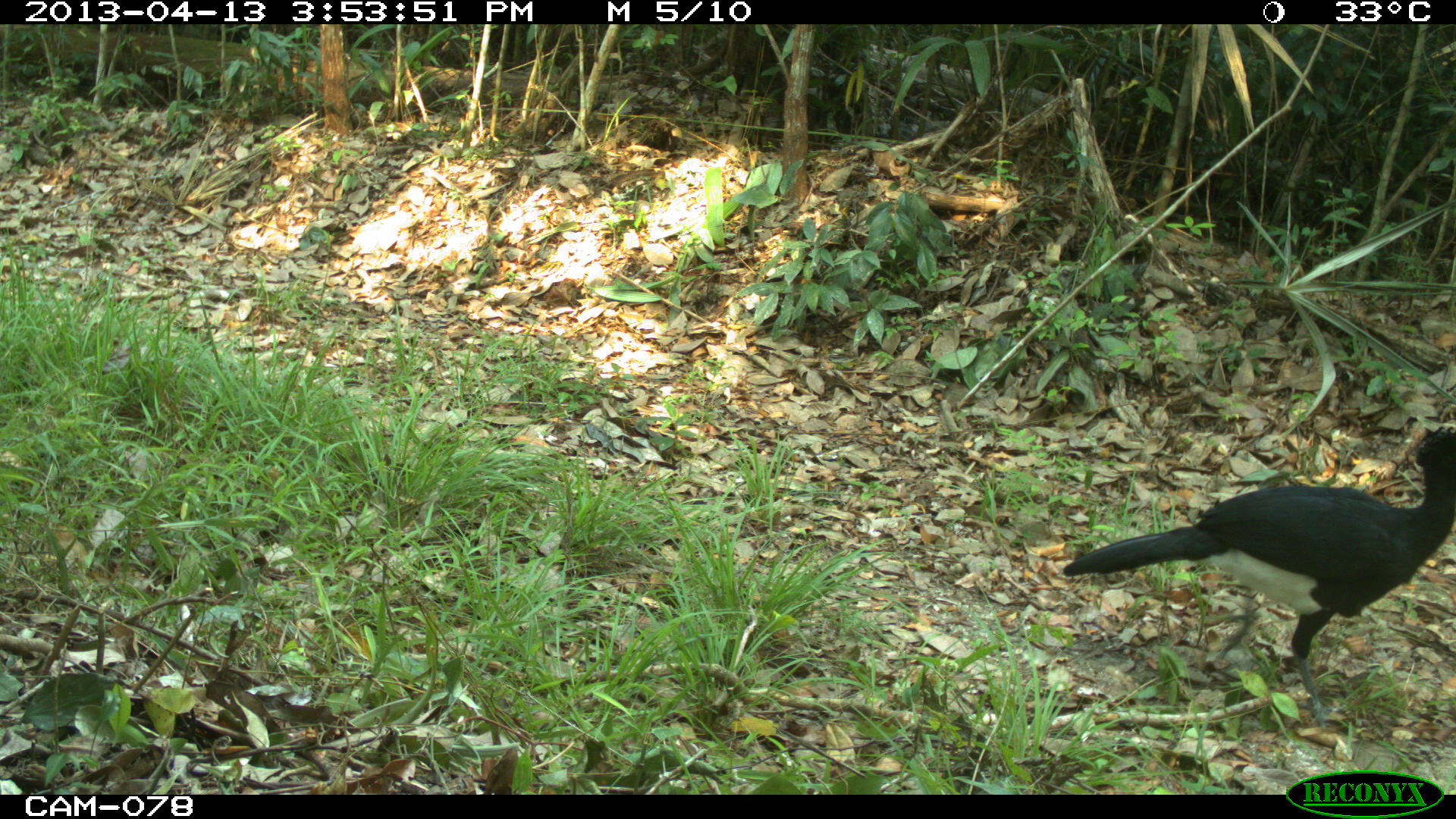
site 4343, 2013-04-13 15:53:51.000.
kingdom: Animalia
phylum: Chordata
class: Aves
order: Galliformes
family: Cracidae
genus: Crax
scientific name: Crax rubra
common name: great curassow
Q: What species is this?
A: Crax rubra (great curassow).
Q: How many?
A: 1.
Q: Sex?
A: Male.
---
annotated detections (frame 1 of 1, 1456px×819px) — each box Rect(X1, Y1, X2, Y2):
crax rubra: Rect(1061, 424, 1456, 728)